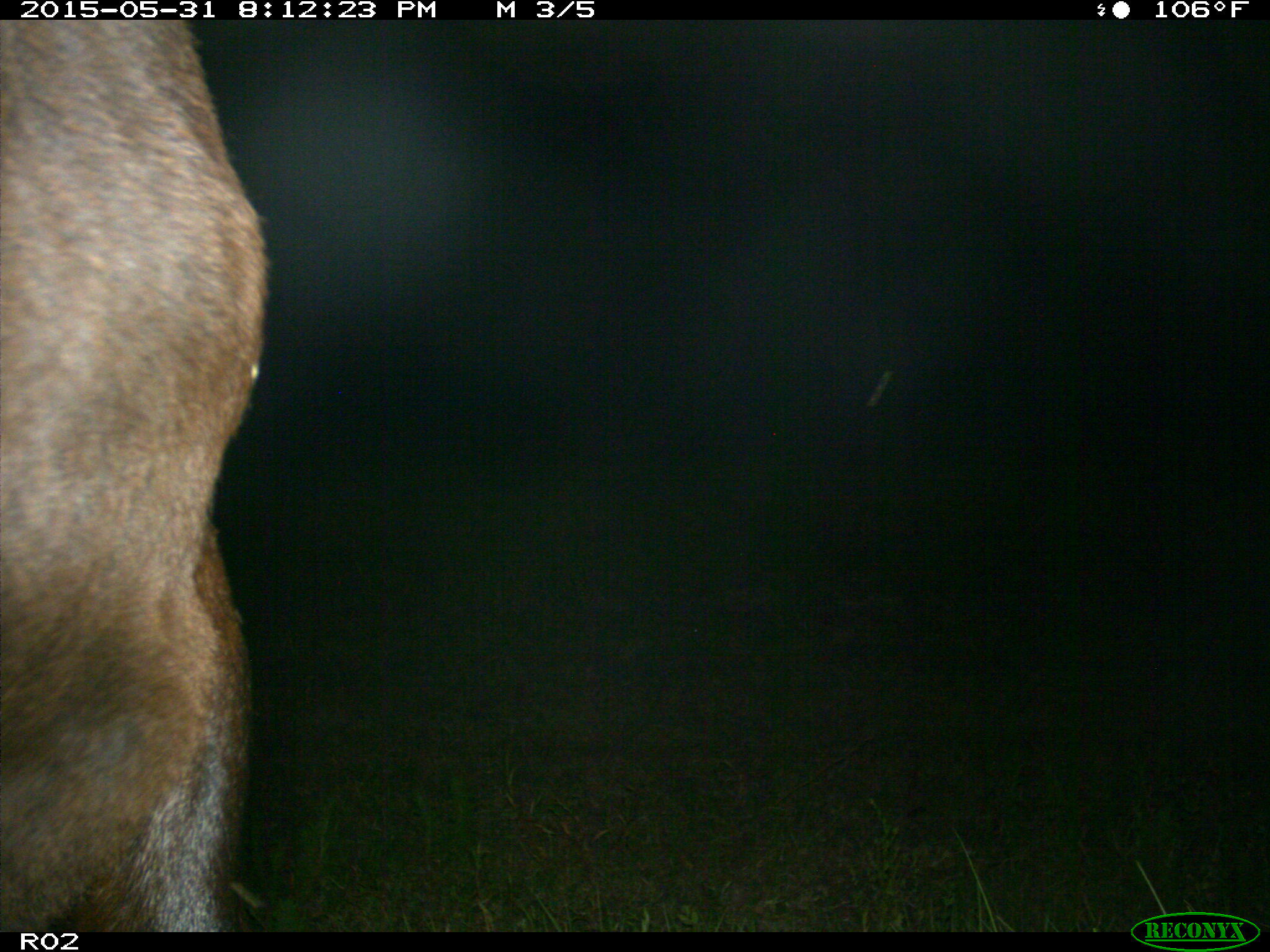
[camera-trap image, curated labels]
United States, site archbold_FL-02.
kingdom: Animalia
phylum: Chordata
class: Mammalia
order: Artiodactyla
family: Bovidae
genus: Bos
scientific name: Bos taurus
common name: domestic cow